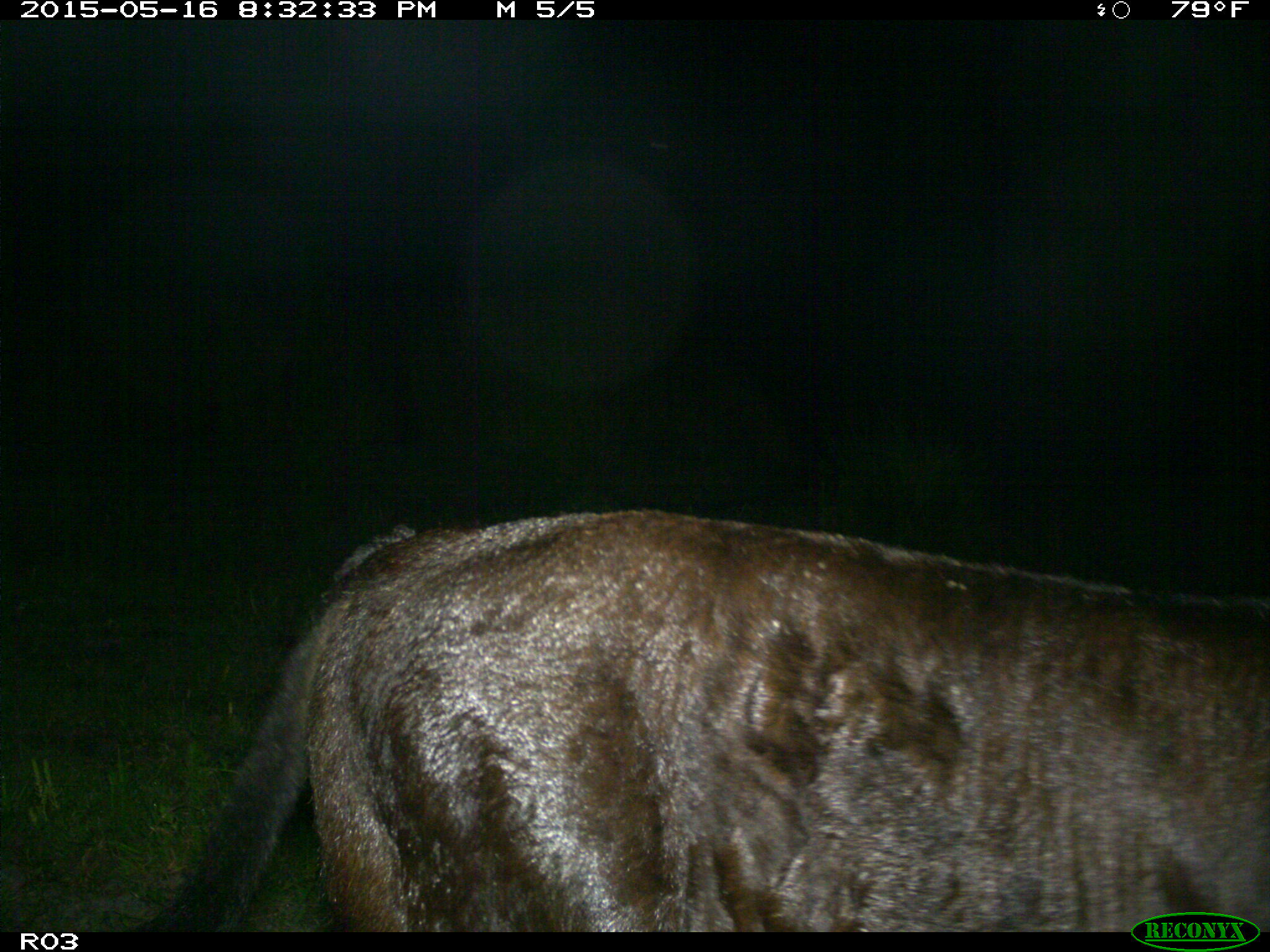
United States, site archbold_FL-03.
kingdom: Animalia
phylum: Chordata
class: Mammalia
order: Artiodactyla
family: Bovidae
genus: Bos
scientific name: Bos taurus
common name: domestic cow